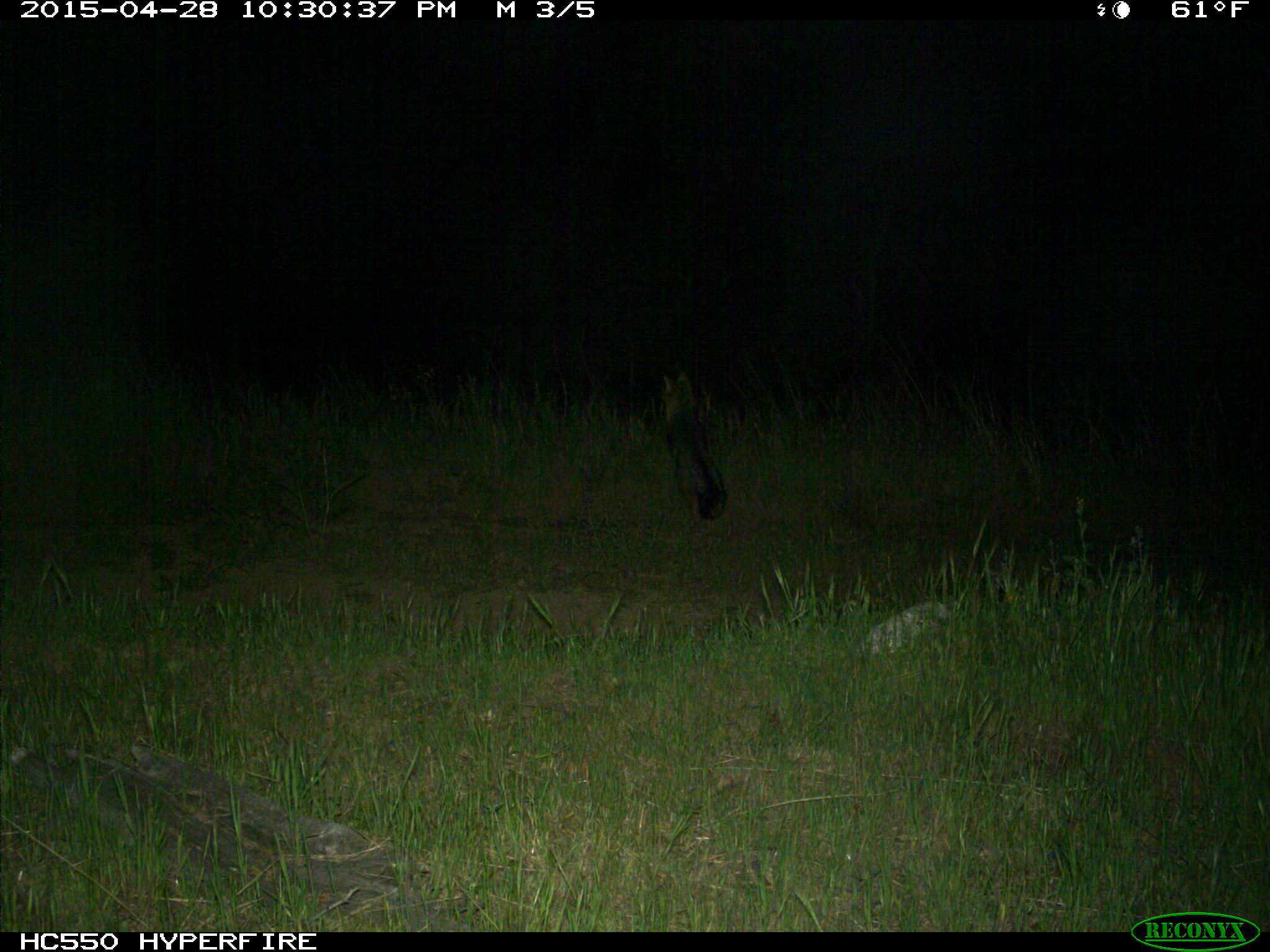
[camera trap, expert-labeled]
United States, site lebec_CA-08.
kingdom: Animalia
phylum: Chordata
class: Mammalia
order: Carnivora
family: Canidae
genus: Urocyon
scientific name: Urocyon cinereoargenteus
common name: gray fox